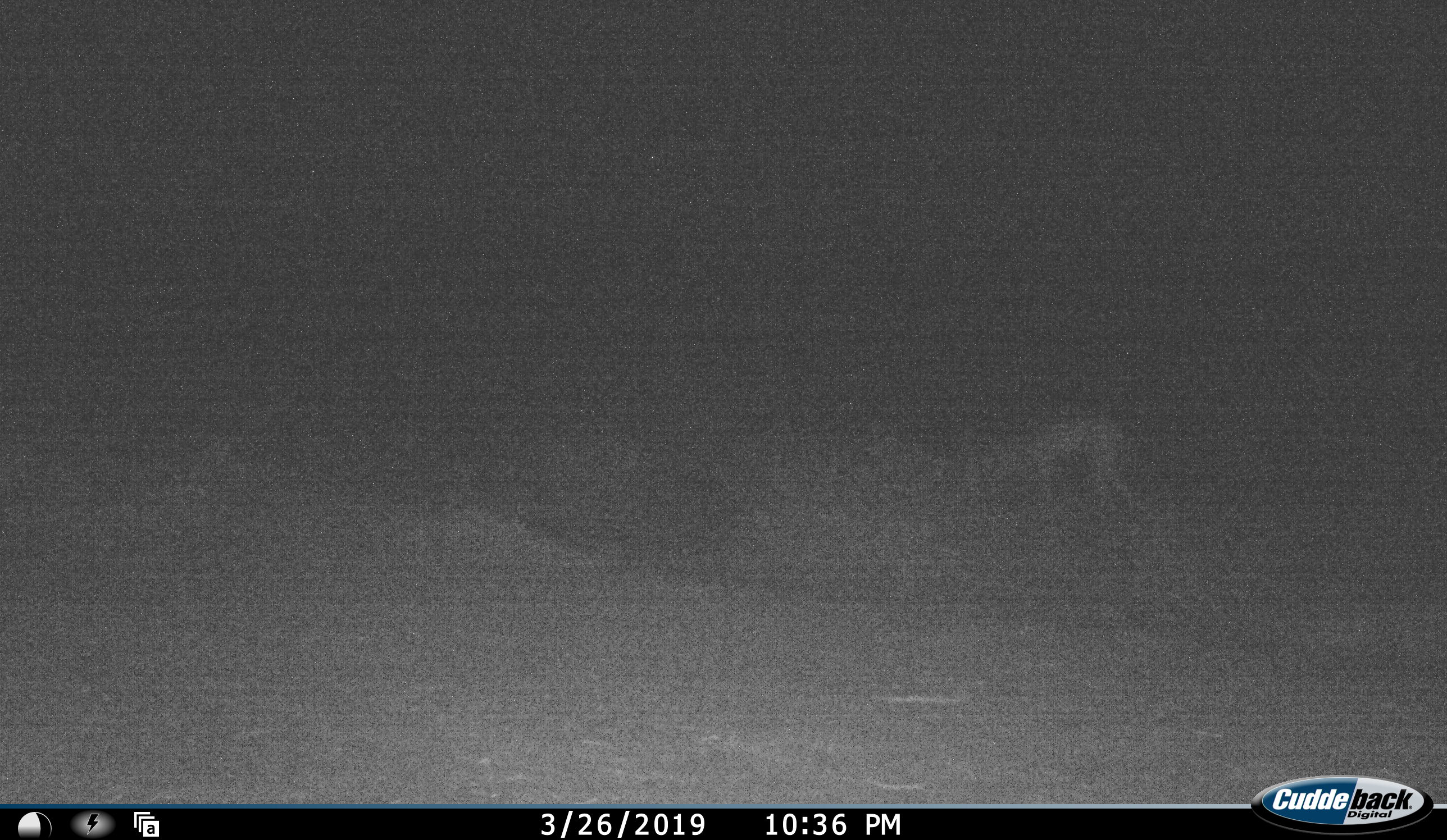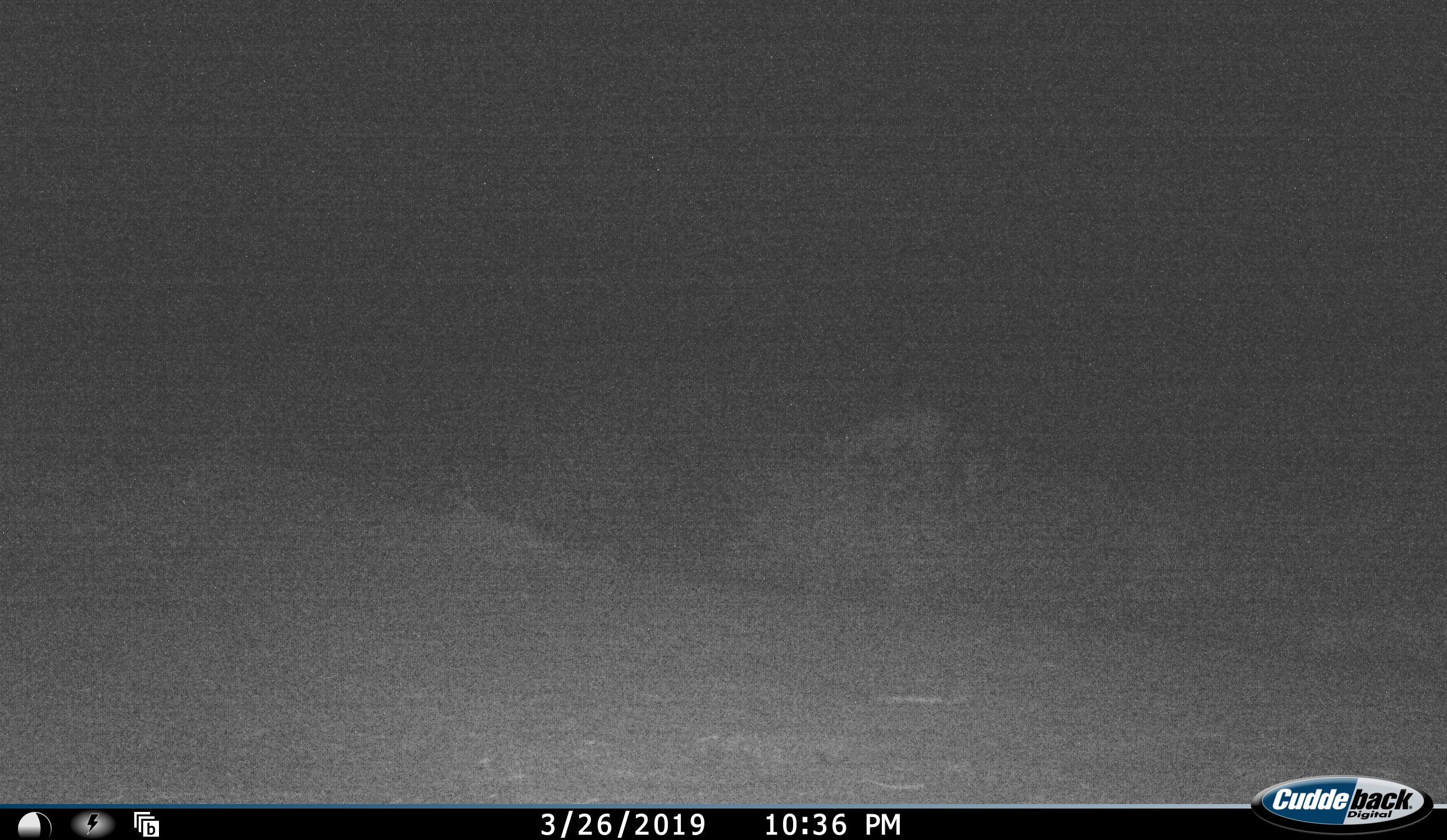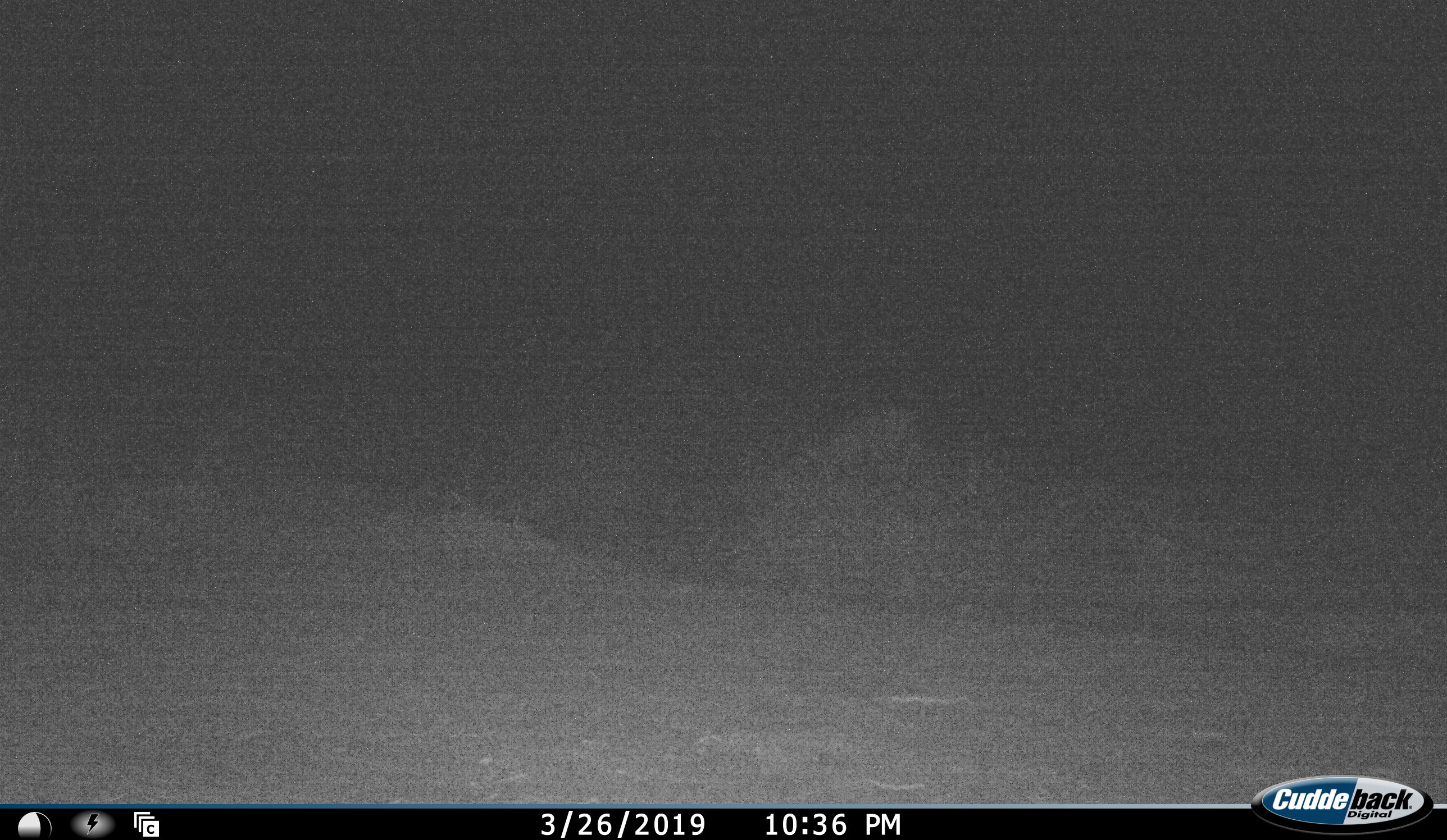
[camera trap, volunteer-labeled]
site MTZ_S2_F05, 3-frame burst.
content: unidentified animal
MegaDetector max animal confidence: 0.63